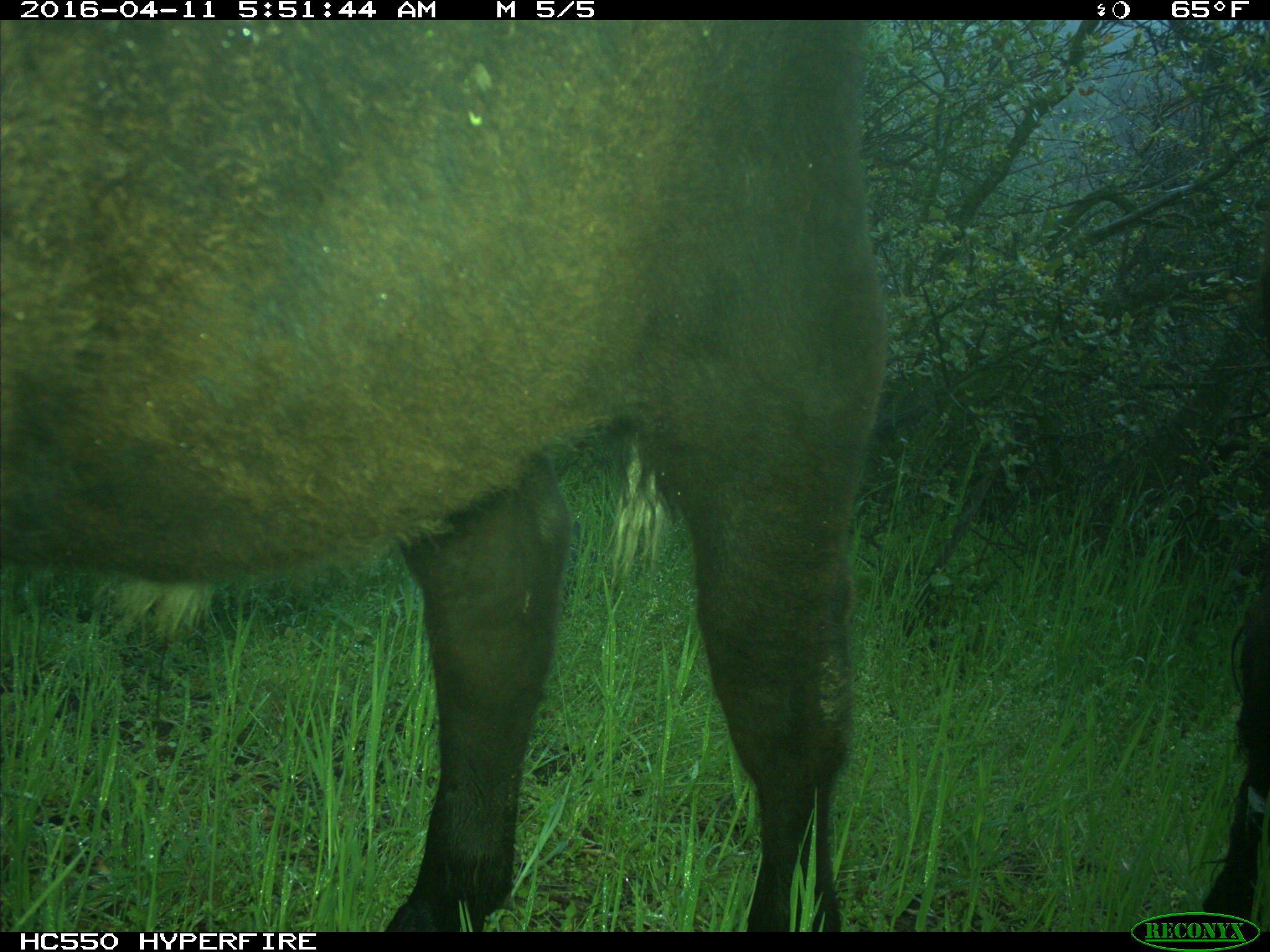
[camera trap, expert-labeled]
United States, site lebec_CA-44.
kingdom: Animalia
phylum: Chordata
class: Mammalia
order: Artiodactyla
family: Bovidae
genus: Bos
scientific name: Bos taurus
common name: domestic cow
Bos taurus (domestic cow).